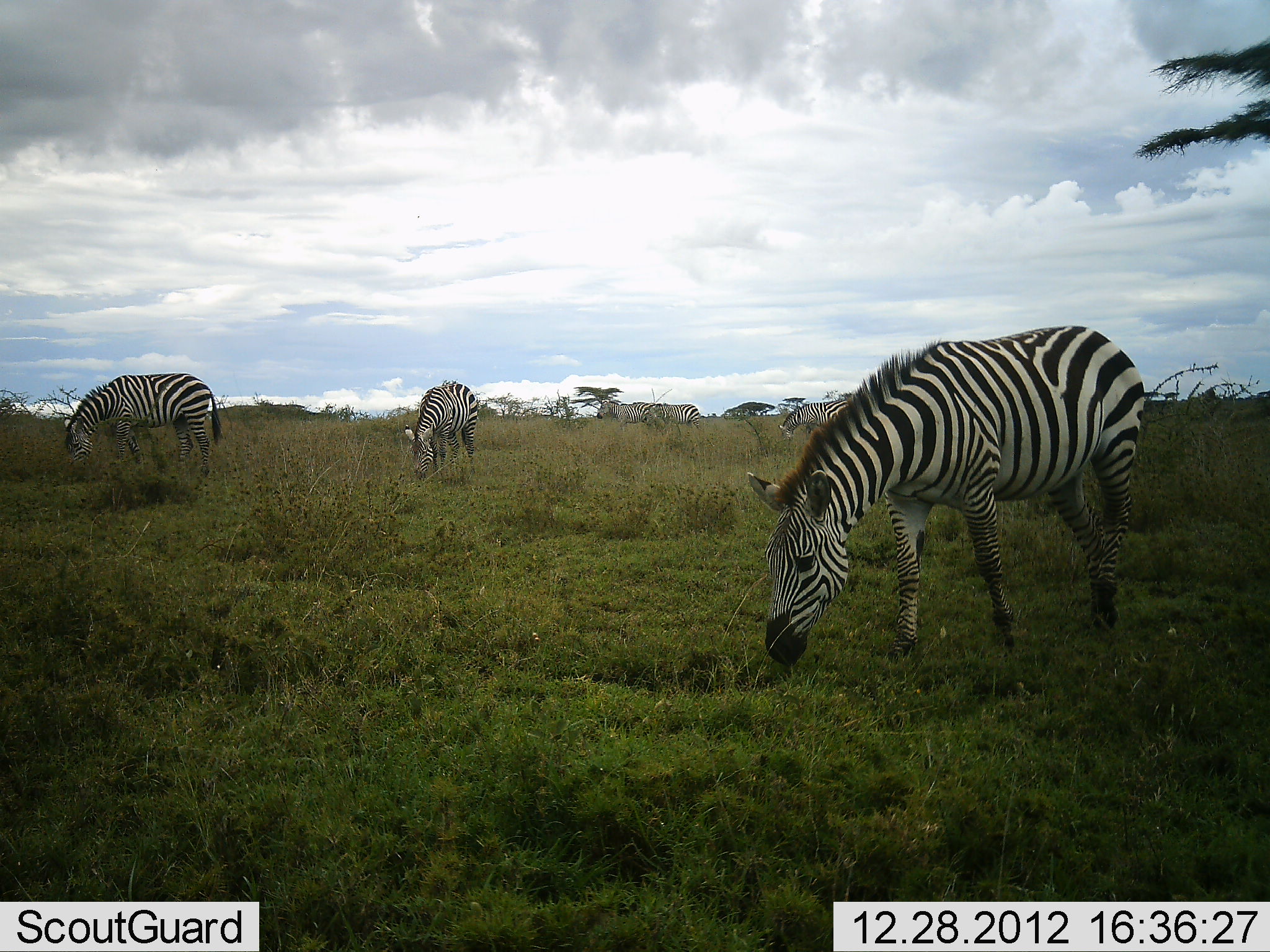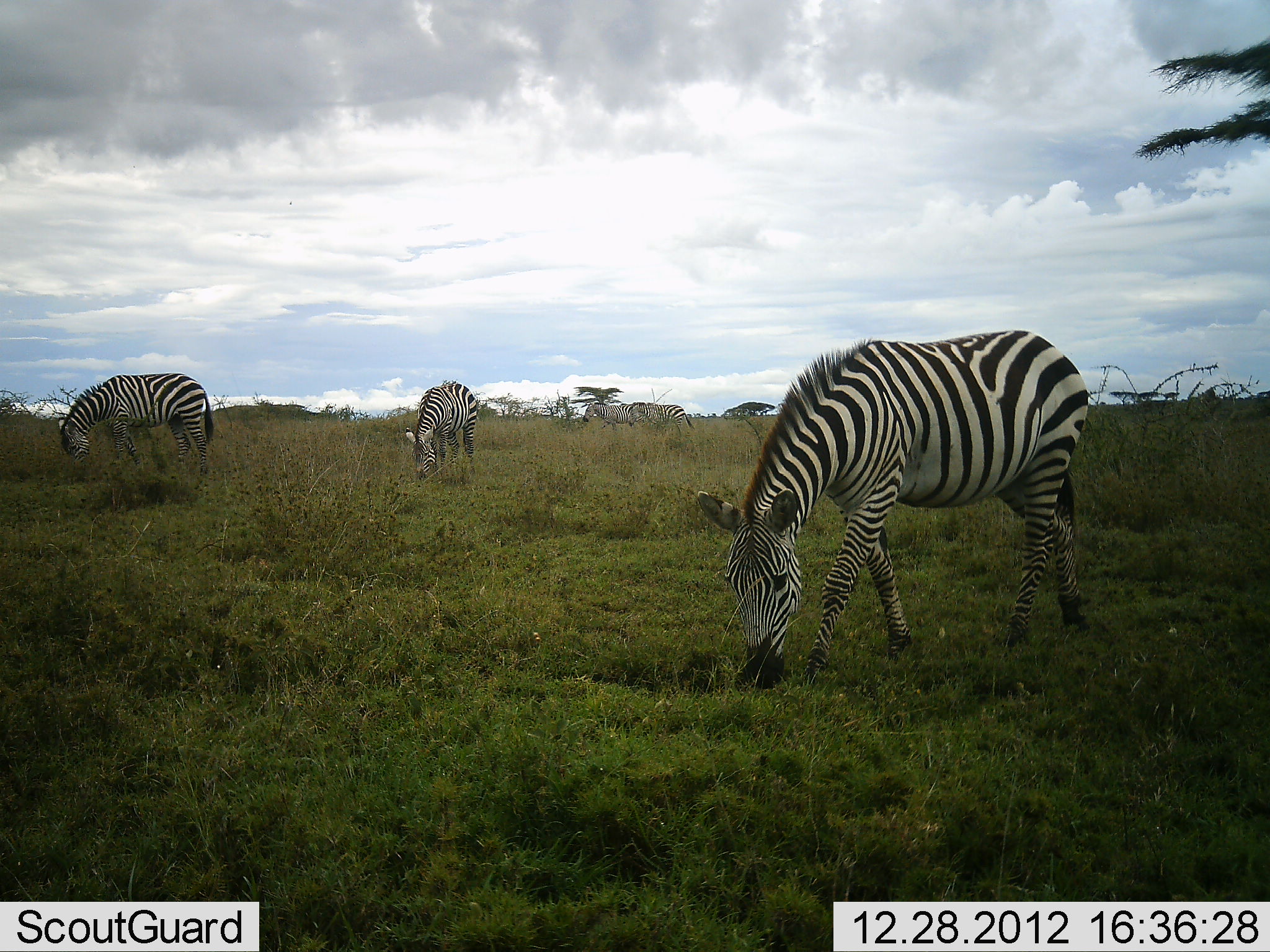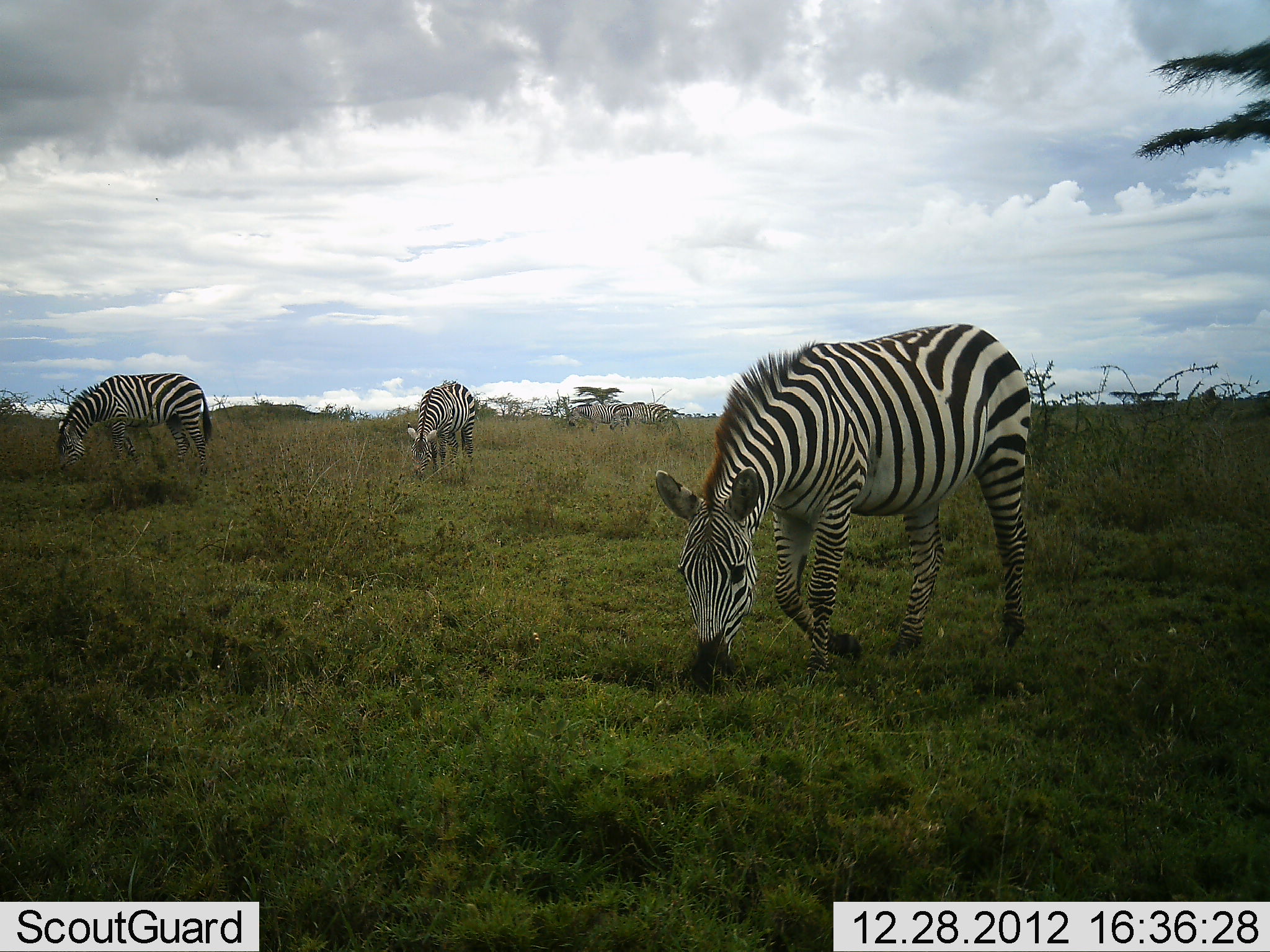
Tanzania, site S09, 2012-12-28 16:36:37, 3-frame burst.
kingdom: Animalia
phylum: Chordata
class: Mammalia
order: Perissodactyla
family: Equidae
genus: Equus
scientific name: Equus quagga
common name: plains zebra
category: zebra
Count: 5.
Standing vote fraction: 27%.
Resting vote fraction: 0%.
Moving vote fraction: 45%.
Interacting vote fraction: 3%.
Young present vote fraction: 0%.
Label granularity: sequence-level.